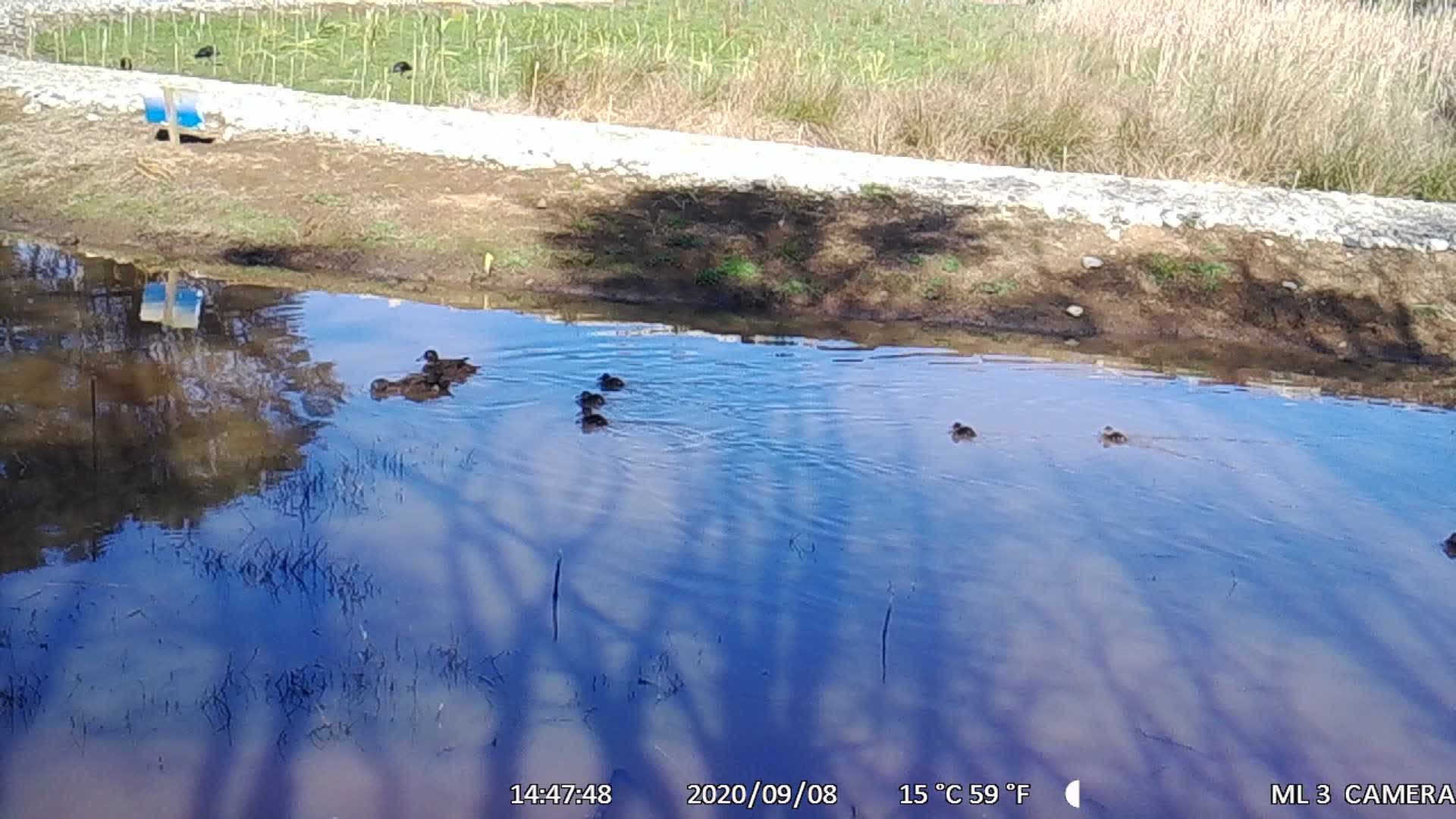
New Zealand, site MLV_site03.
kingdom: Animalia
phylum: Chordata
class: Aves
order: Anseriformes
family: Anatidae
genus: Anas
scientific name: Anas chlorotis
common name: brown teal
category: pateke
Pateke (brown teal) (Anas chlorotis).